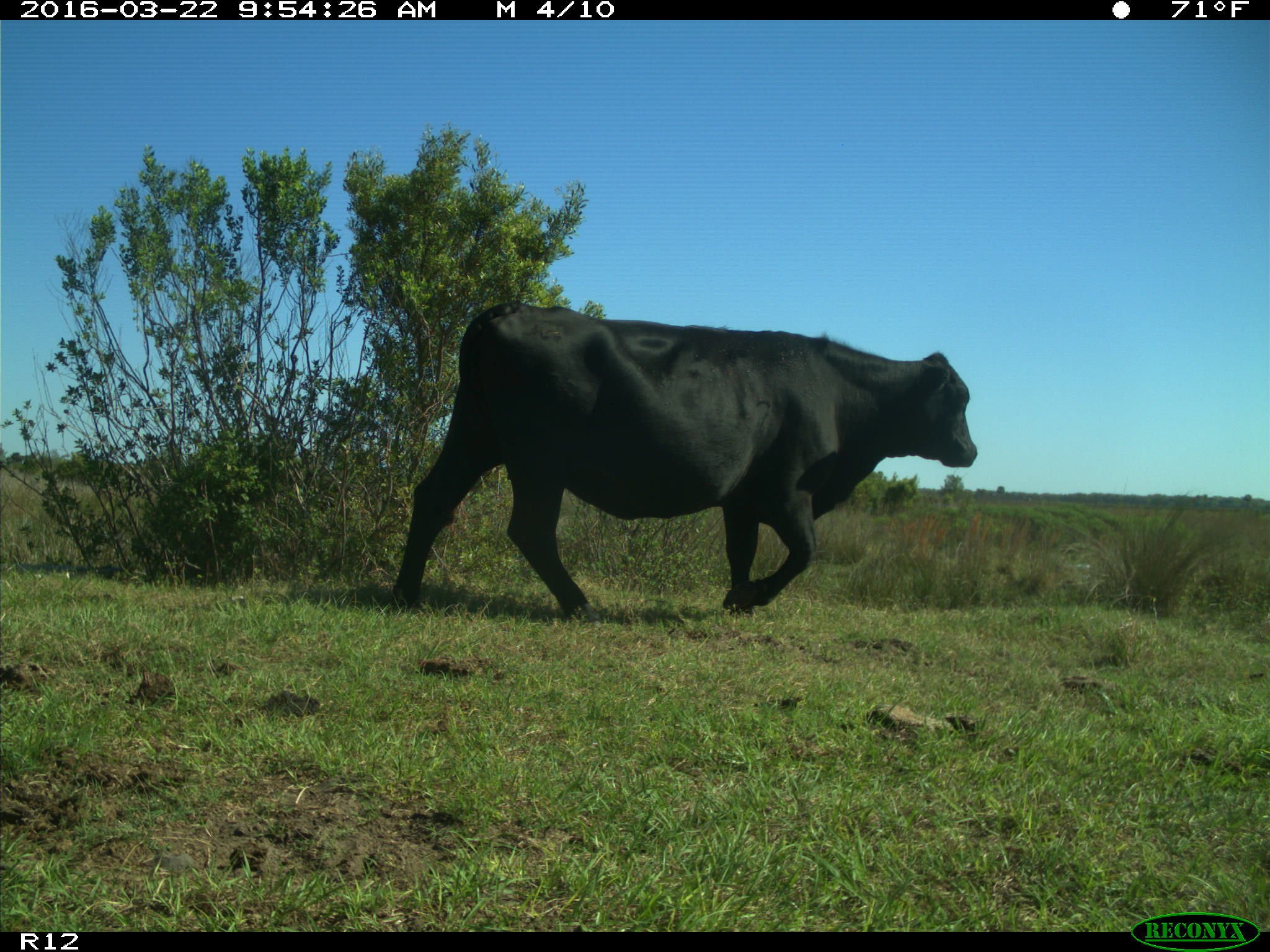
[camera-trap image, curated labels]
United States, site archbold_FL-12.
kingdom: Animalia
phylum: Chordata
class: Mammalia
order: Artiodactyla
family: Bovidae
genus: Bos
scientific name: Bos taurus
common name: domestic cow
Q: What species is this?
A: Bos taurus (domestic cow).